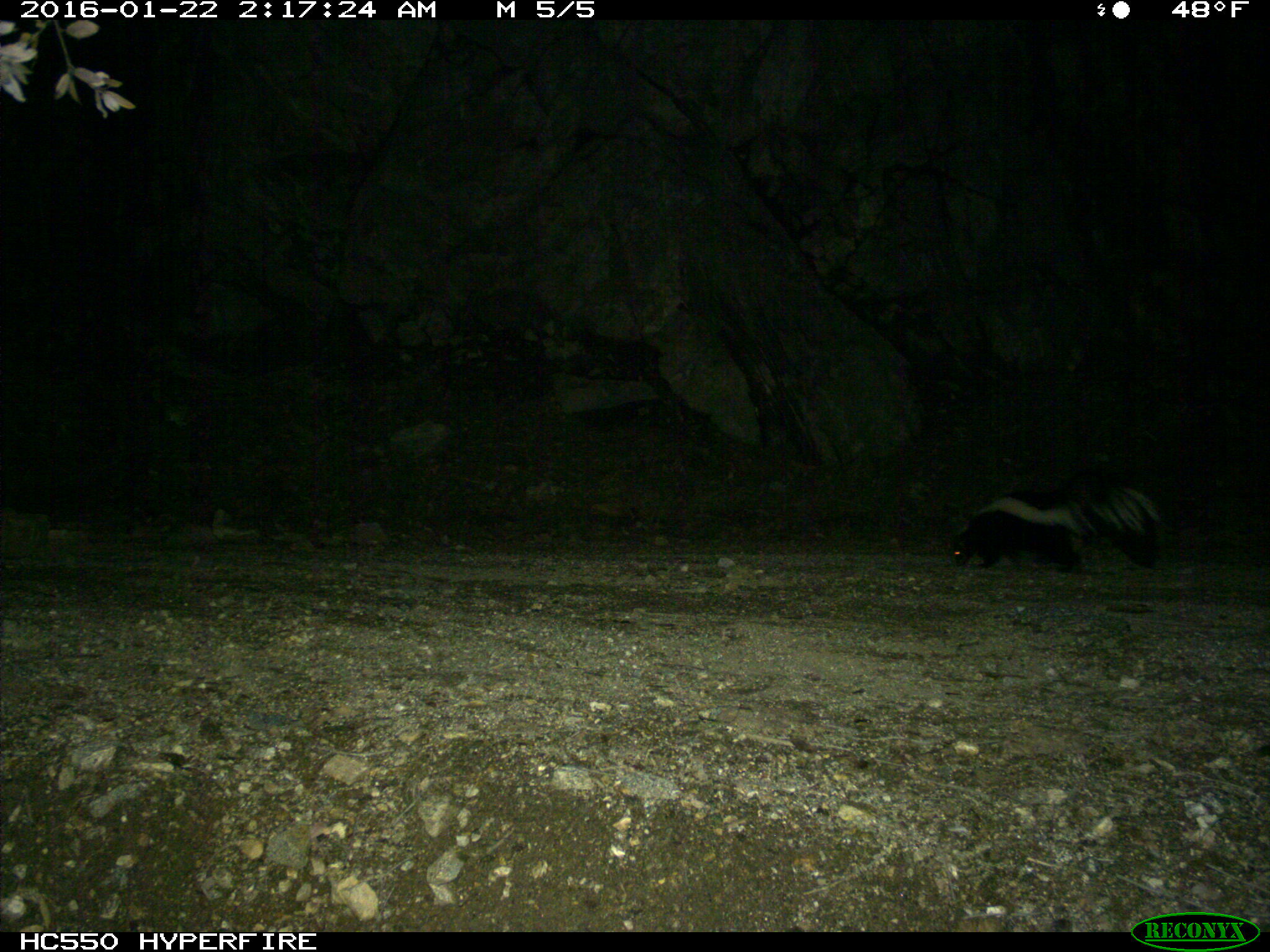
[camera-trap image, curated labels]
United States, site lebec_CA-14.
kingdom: Animalia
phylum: Chordata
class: Mammalia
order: Carnivora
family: Mephitidae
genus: Mephitis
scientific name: Mephitis mephitis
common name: striped skunk